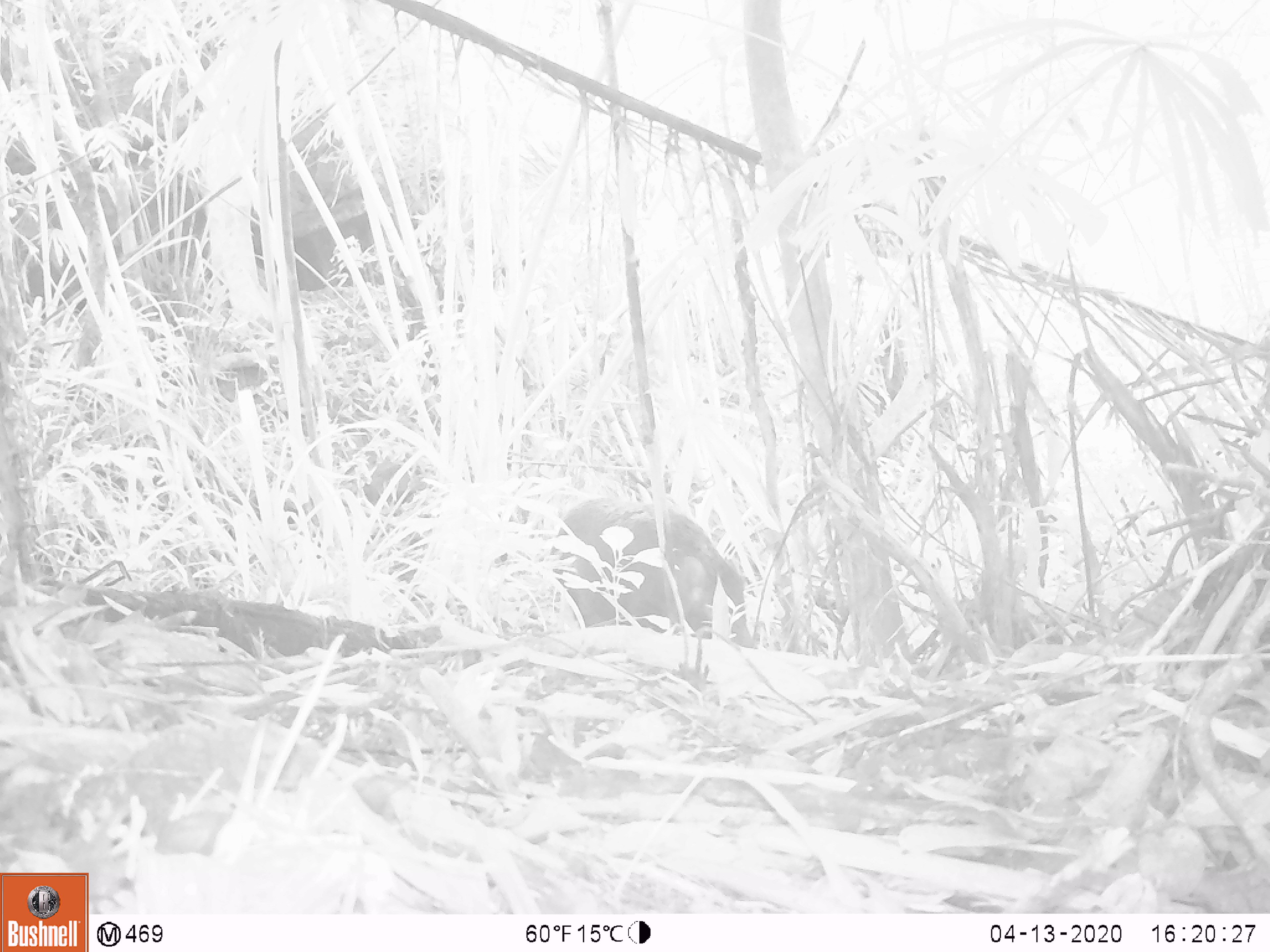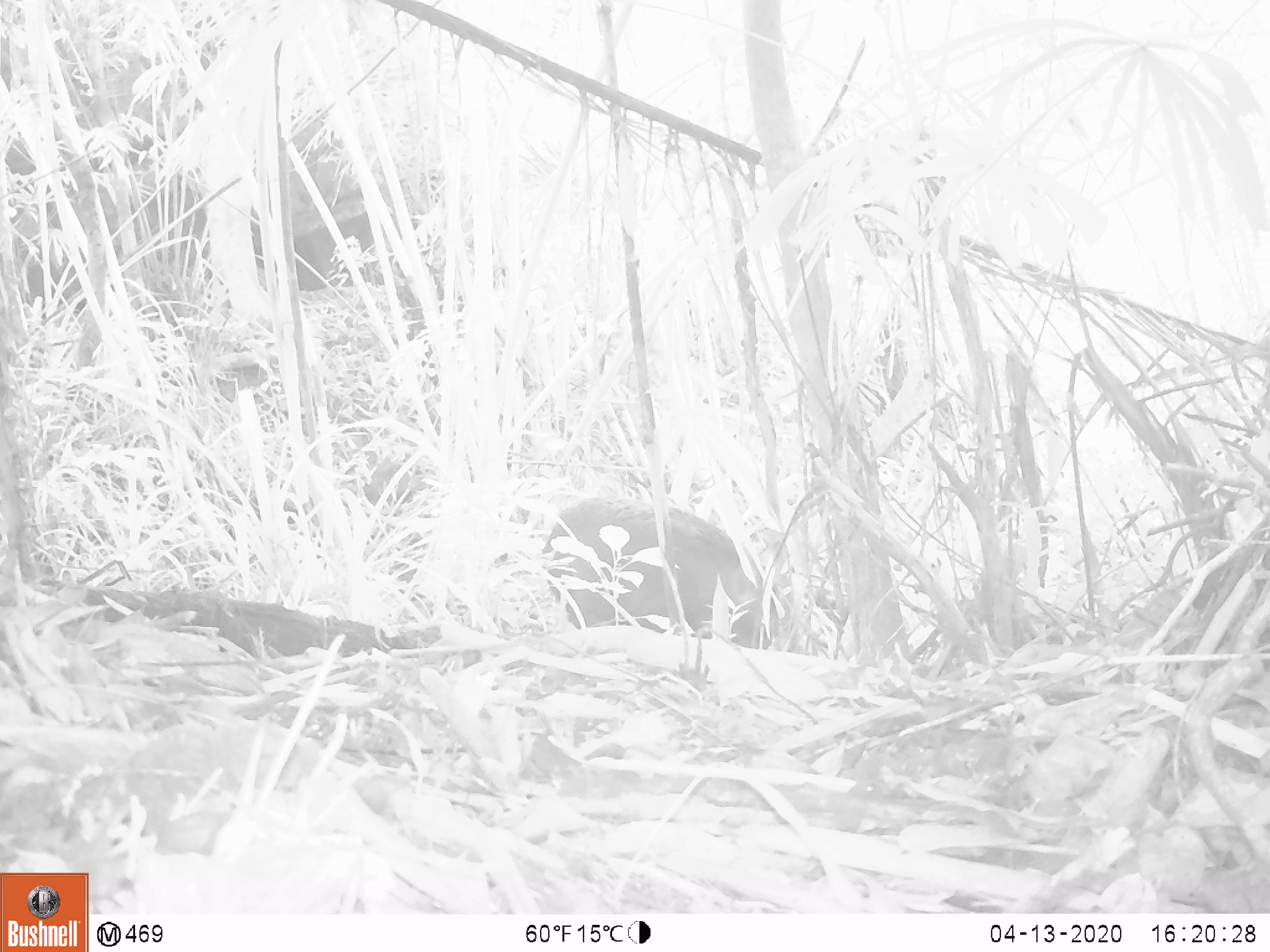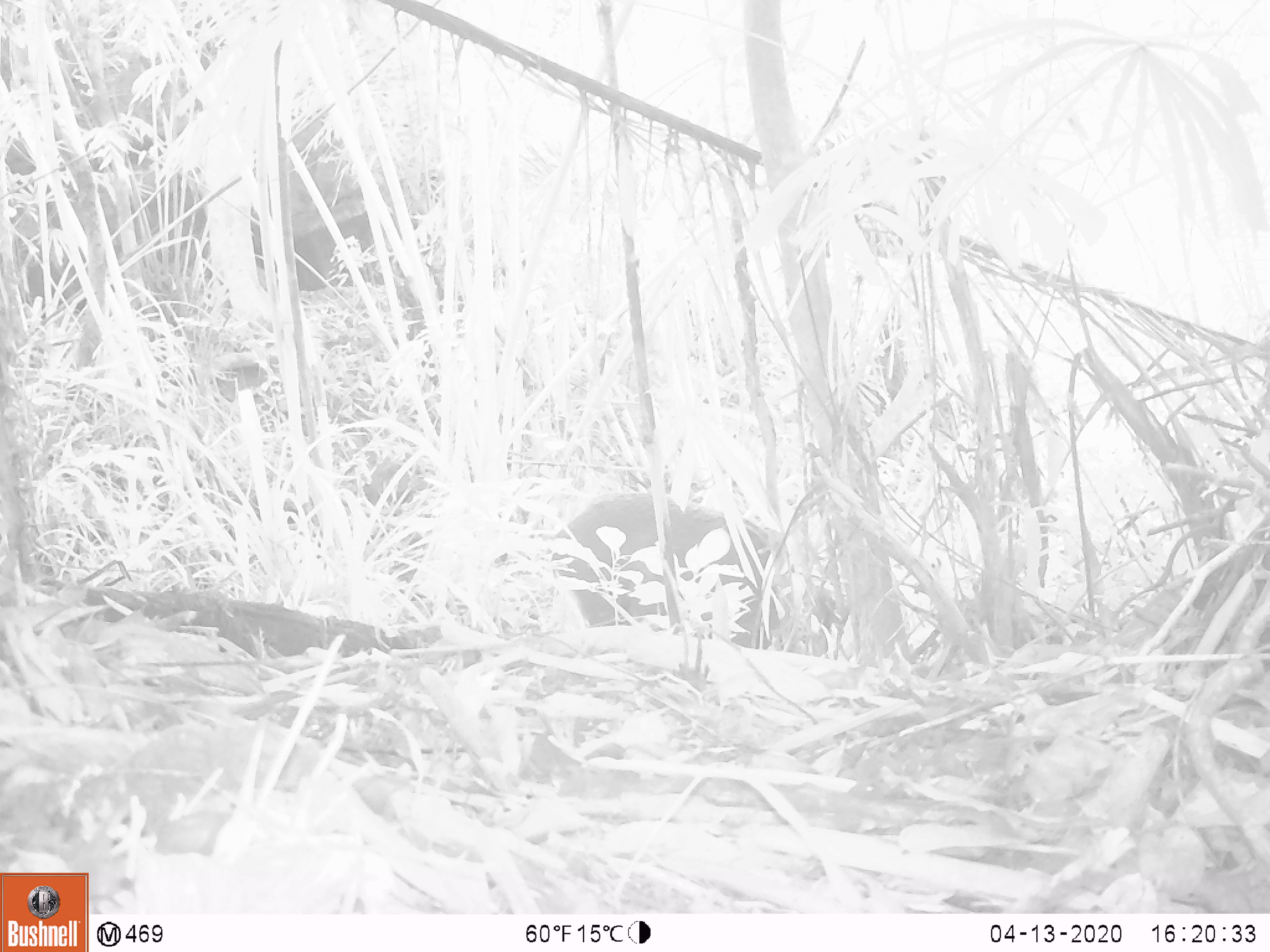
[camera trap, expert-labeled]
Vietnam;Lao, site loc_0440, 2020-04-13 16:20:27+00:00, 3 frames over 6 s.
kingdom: Animalia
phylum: Chordata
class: Mammalia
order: Artiodactyla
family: Suidae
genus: Sus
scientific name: Sus scrofa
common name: eurasian wild pig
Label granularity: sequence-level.